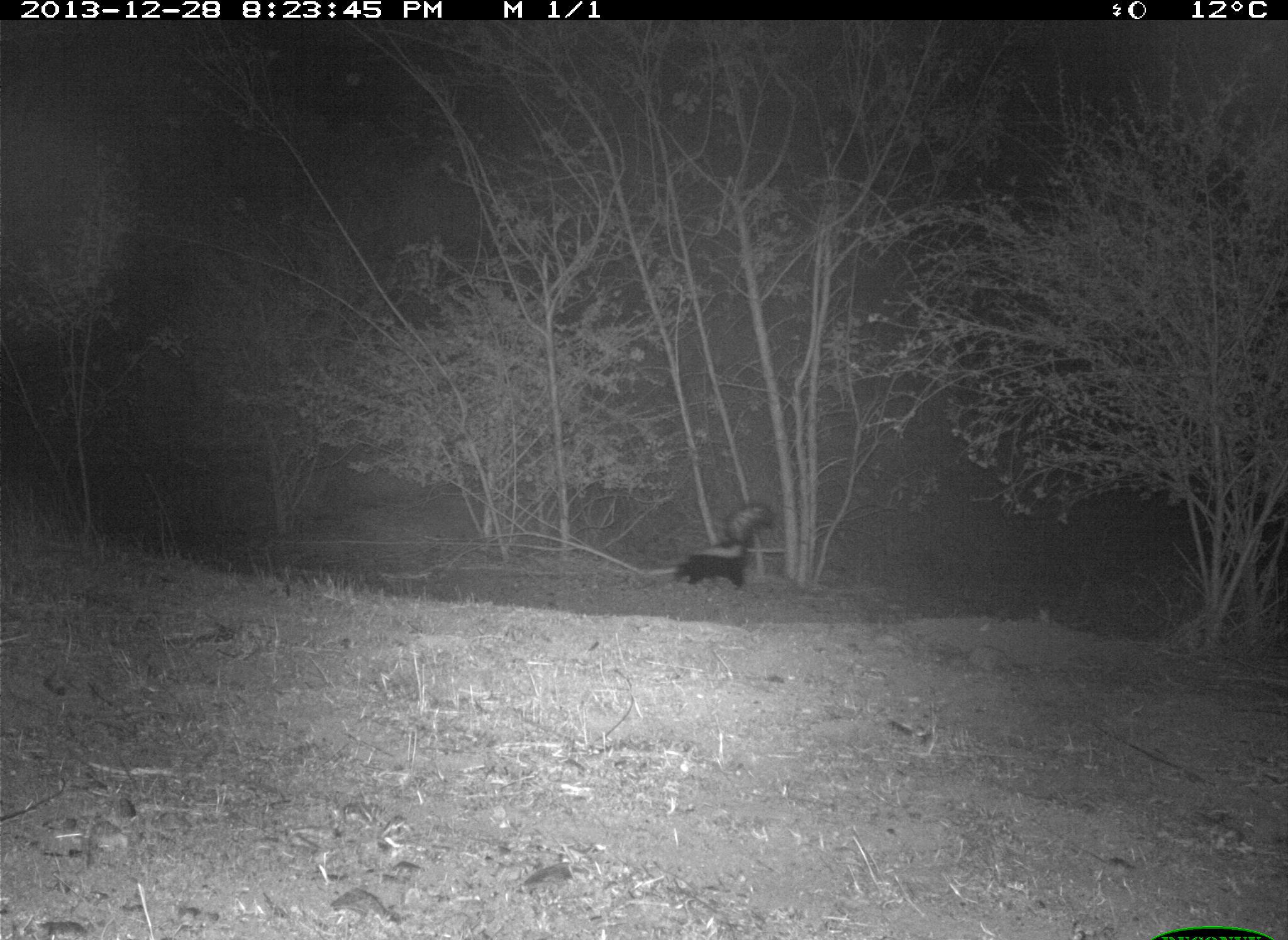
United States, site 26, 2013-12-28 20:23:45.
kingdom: Animalia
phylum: Chordata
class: Mammalia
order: Carnivora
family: Mephitidae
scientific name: Mephitidae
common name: skunk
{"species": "skunk (Mephitidae)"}